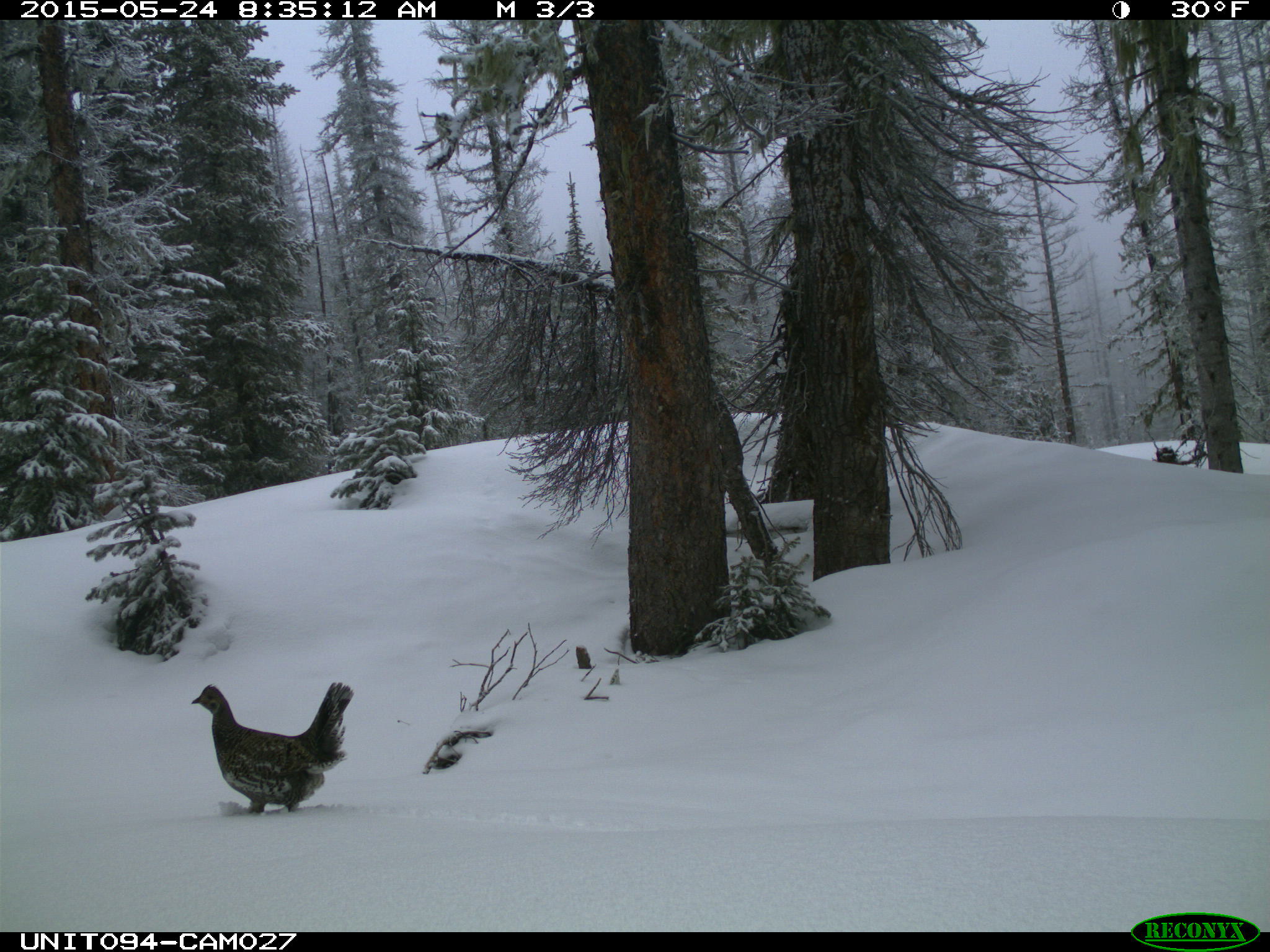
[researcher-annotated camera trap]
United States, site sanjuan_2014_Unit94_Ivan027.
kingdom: Animalia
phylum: Chordata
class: Aves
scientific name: Aves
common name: birds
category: unidentified bird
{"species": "unidentified bird (birds) (Aves)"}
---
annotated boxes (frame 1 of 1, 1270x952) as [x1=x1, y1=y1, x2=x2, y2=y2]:
animal: [x1=190, y1=682, x2=354, y2=813]